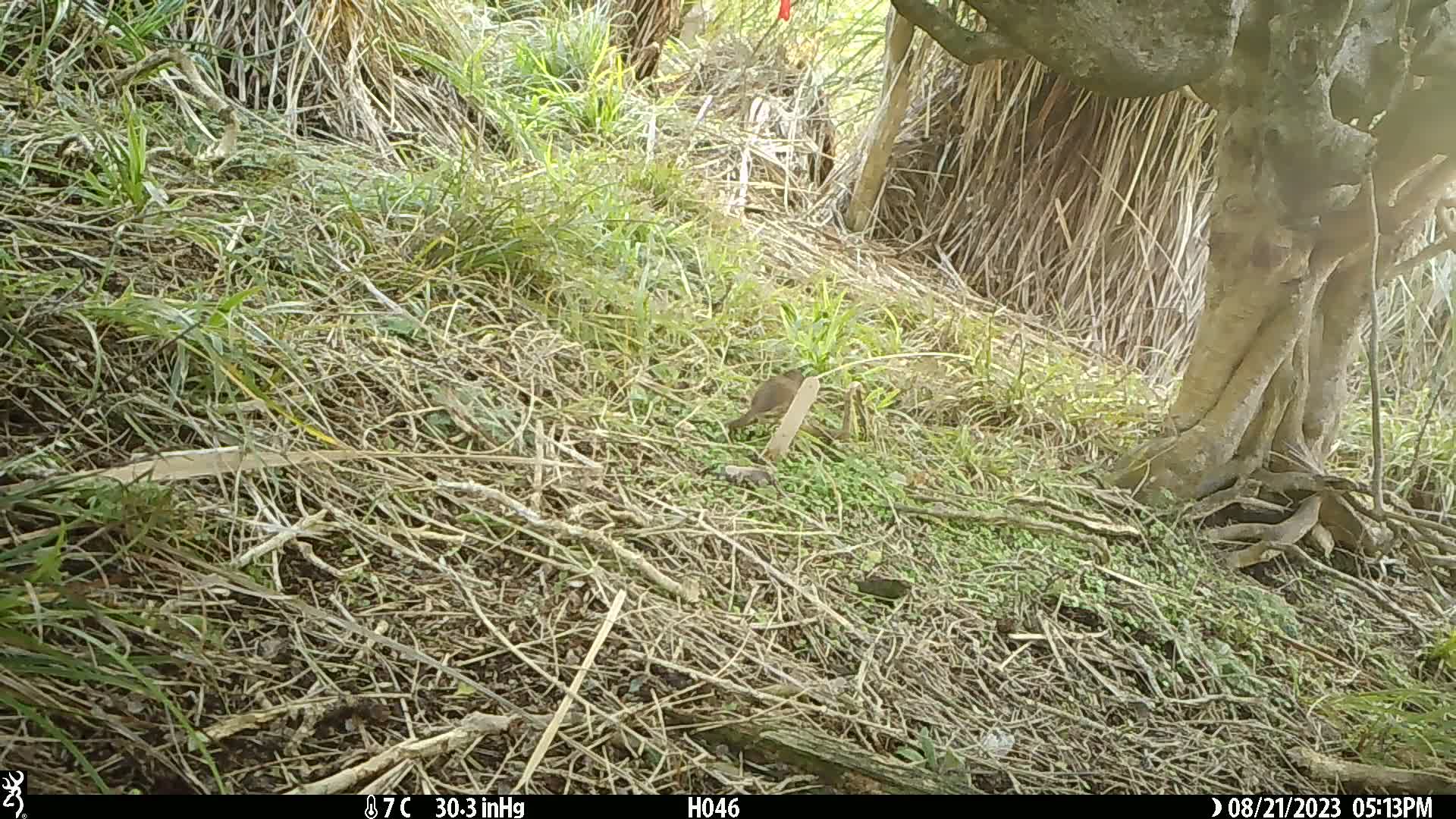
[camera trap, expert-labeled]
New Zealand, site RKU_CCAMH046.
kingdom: Animalia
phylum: Chordata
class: Aves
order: Passeriformes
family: Prunellidae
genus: Prunella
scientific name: Prunella modularis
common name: dunnock